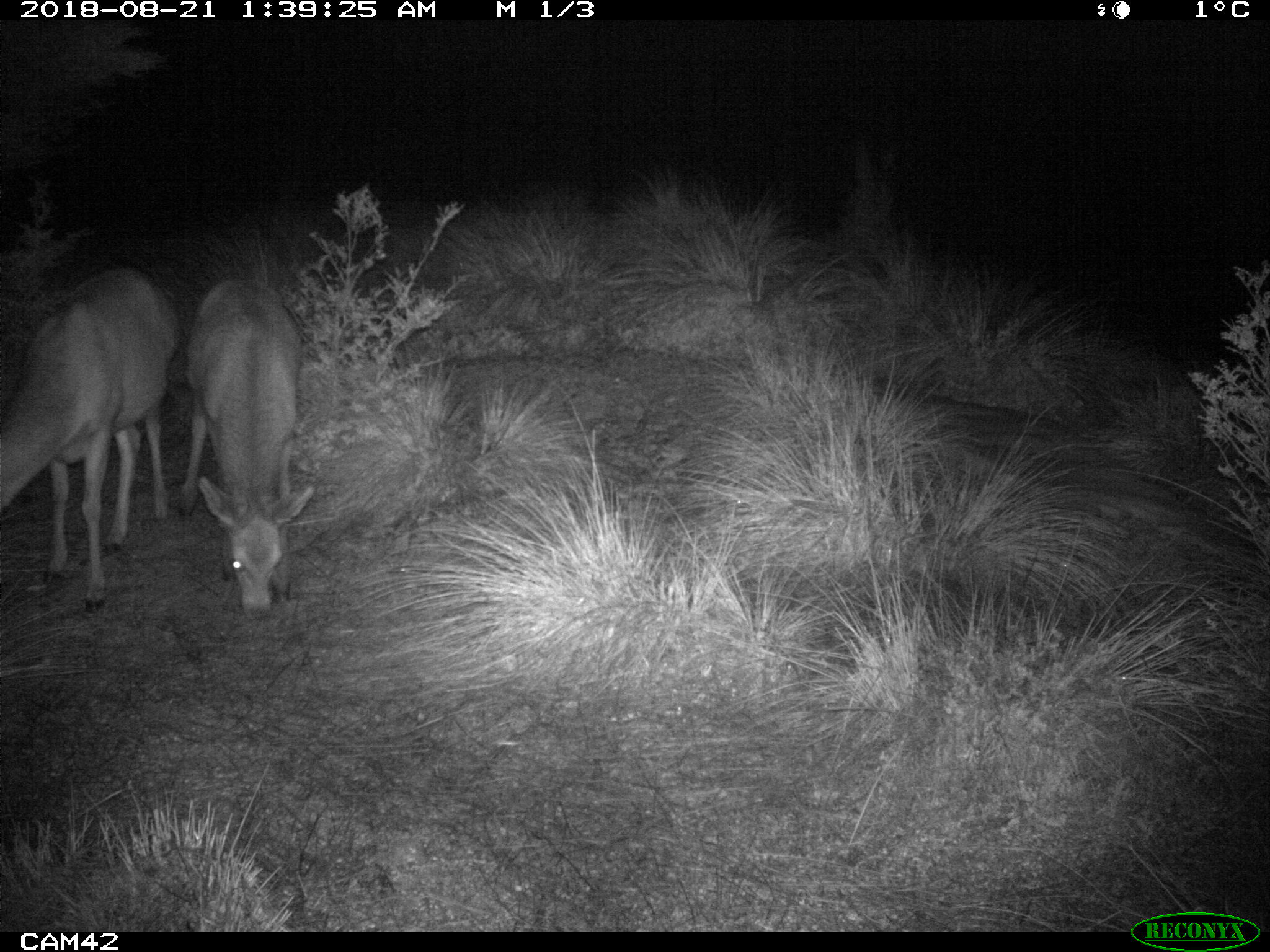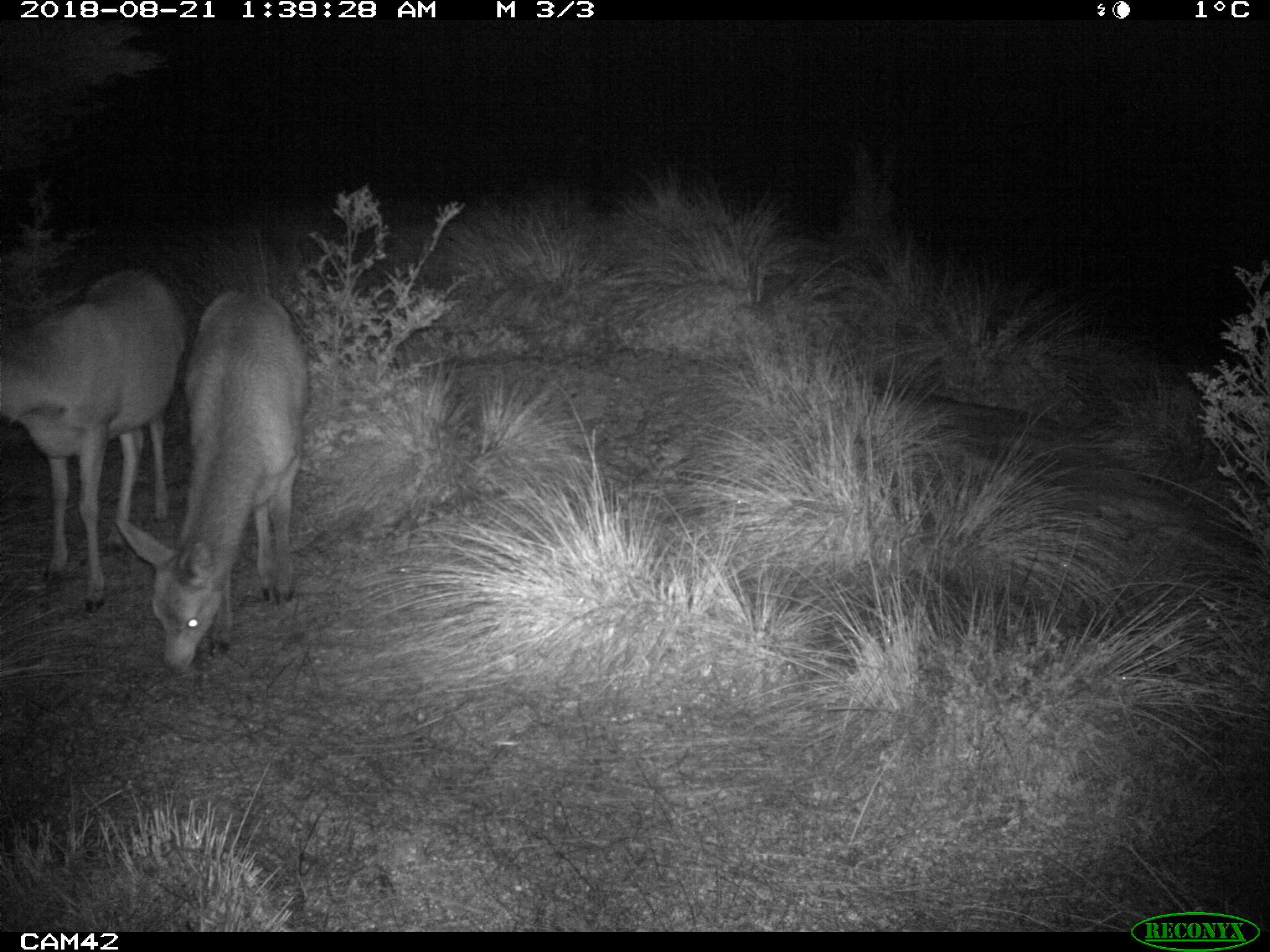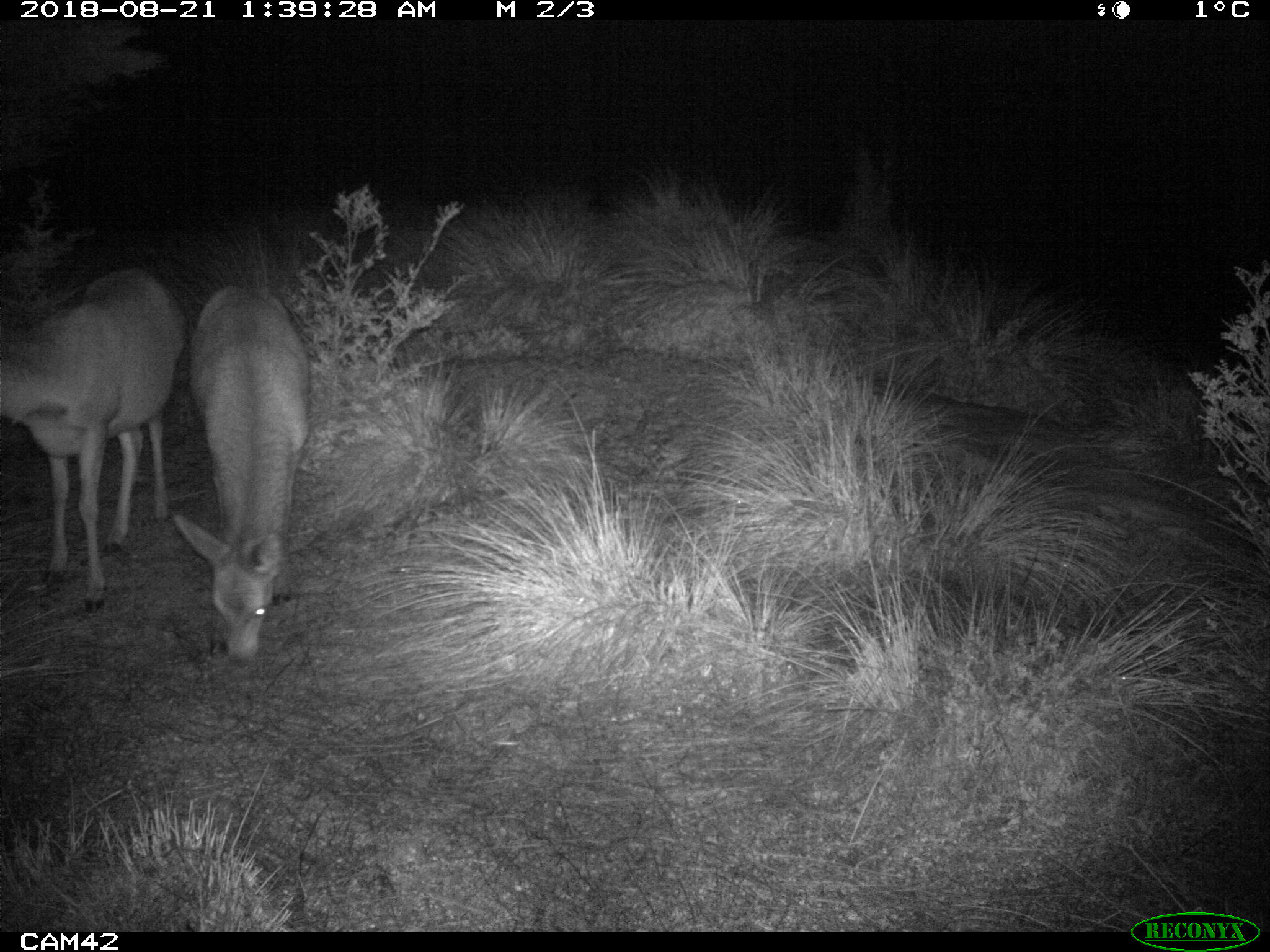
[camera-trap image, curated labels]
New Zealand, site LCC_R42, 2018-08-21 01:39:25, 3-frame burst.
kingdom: Animalia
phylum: Chordata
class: Mammalia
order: Artiodactyla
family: Cervidae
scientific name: Cervidae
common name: deer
Deer (Cervidae).